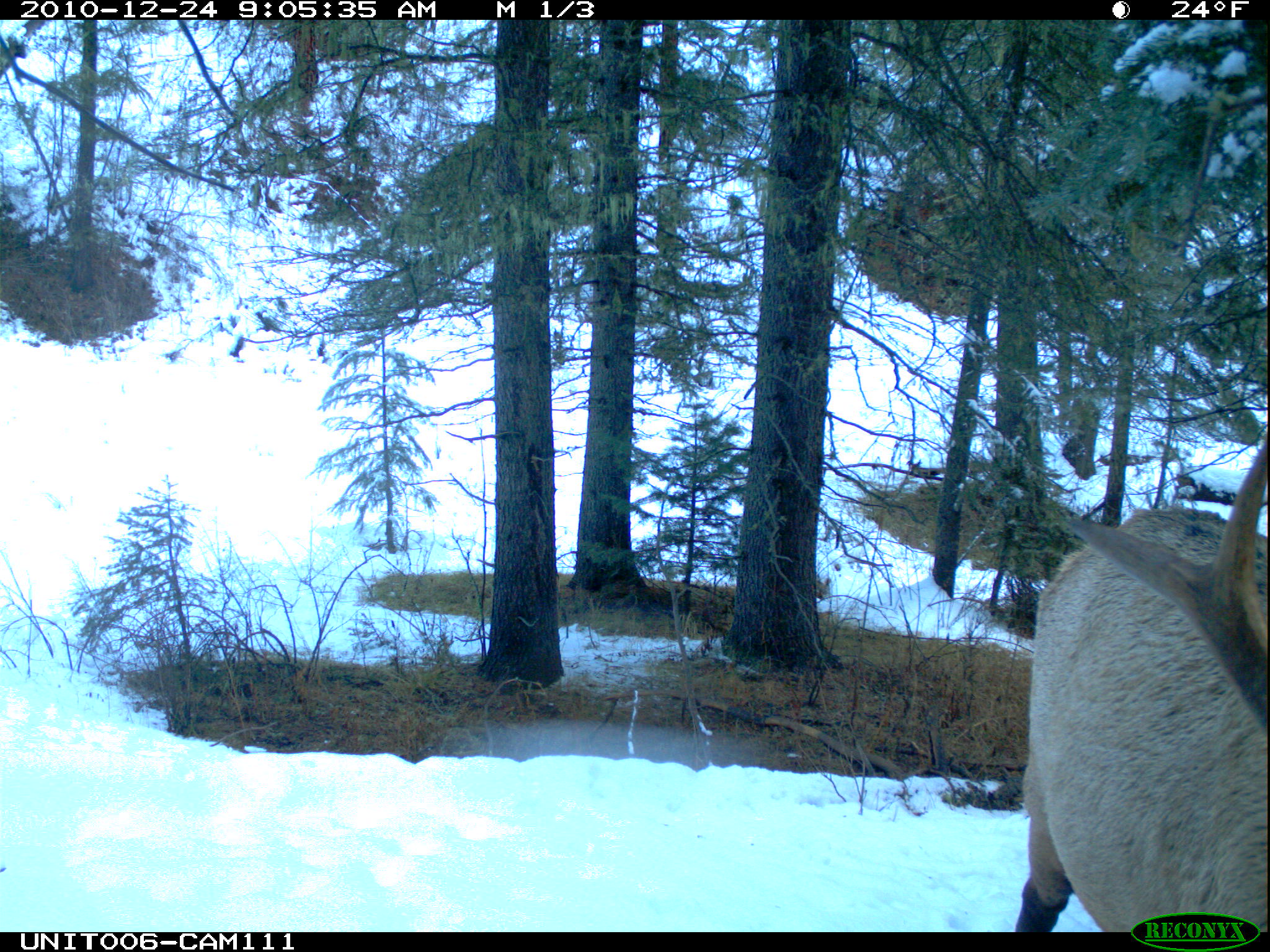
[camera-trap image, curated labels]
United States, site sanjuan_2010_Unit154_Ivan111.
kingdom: Animalia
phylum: Chordata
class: Mammalia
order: Artiodactyla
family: Cervidae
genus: Cervus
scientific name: Cervus elaphus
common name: red deer